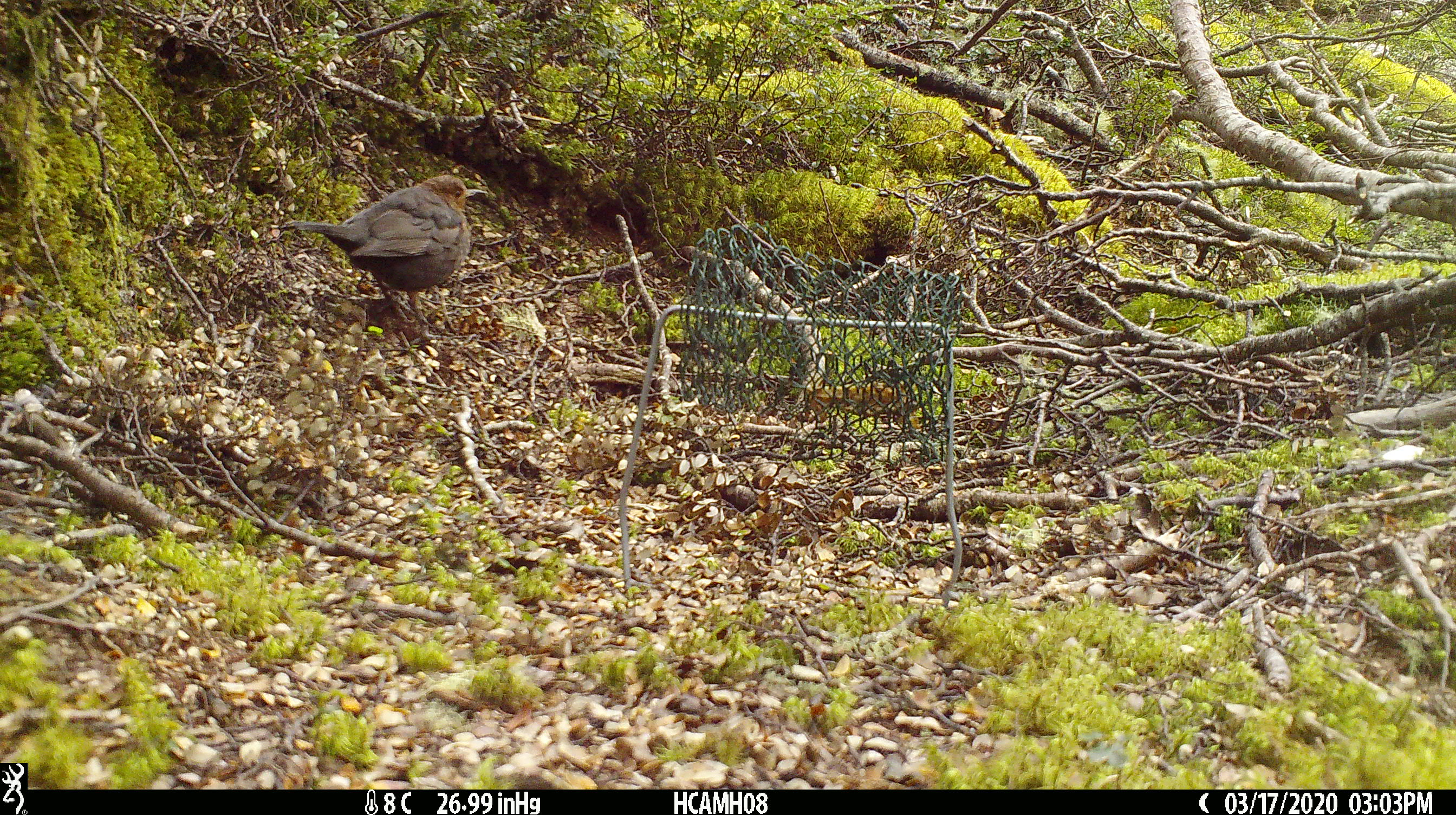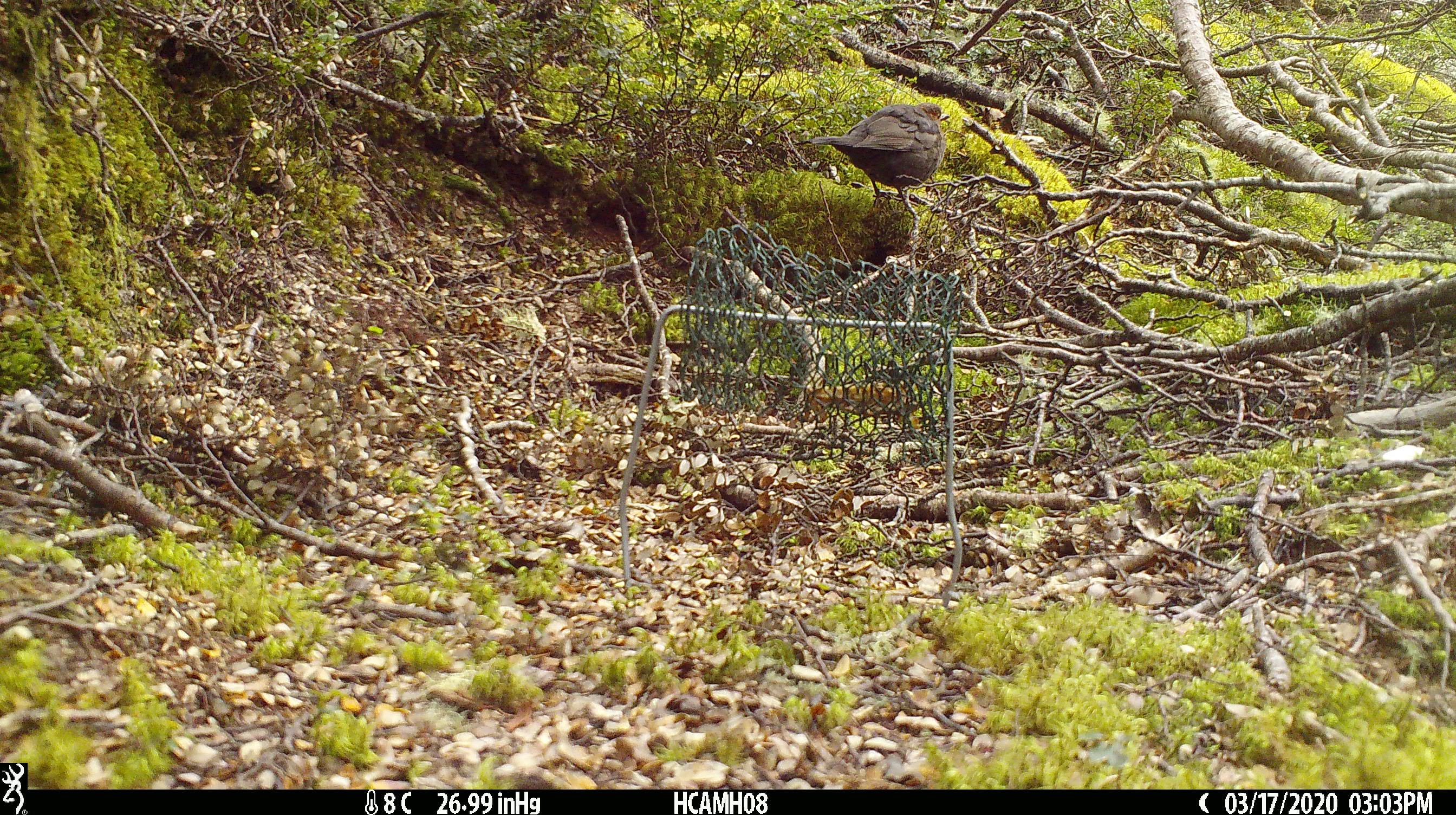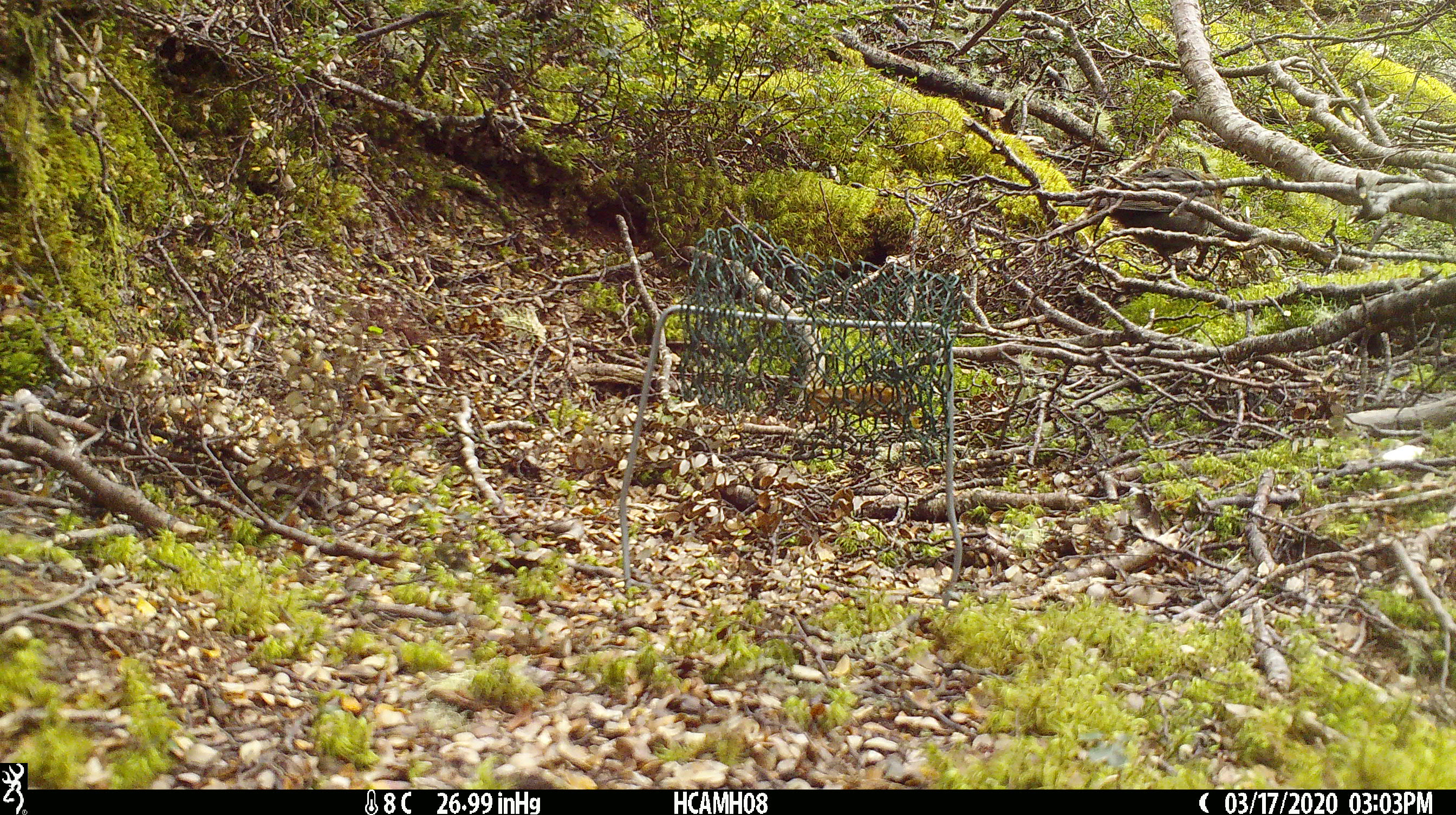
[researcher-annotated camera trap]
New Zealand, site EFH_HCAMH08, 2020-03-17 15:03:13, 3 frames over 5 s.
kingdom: Animalia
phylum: Chordata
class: Aves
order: Passeriformes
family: Turdidae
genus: Turdus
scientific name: Turdus merula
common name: eurasian blackbird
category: blackbird